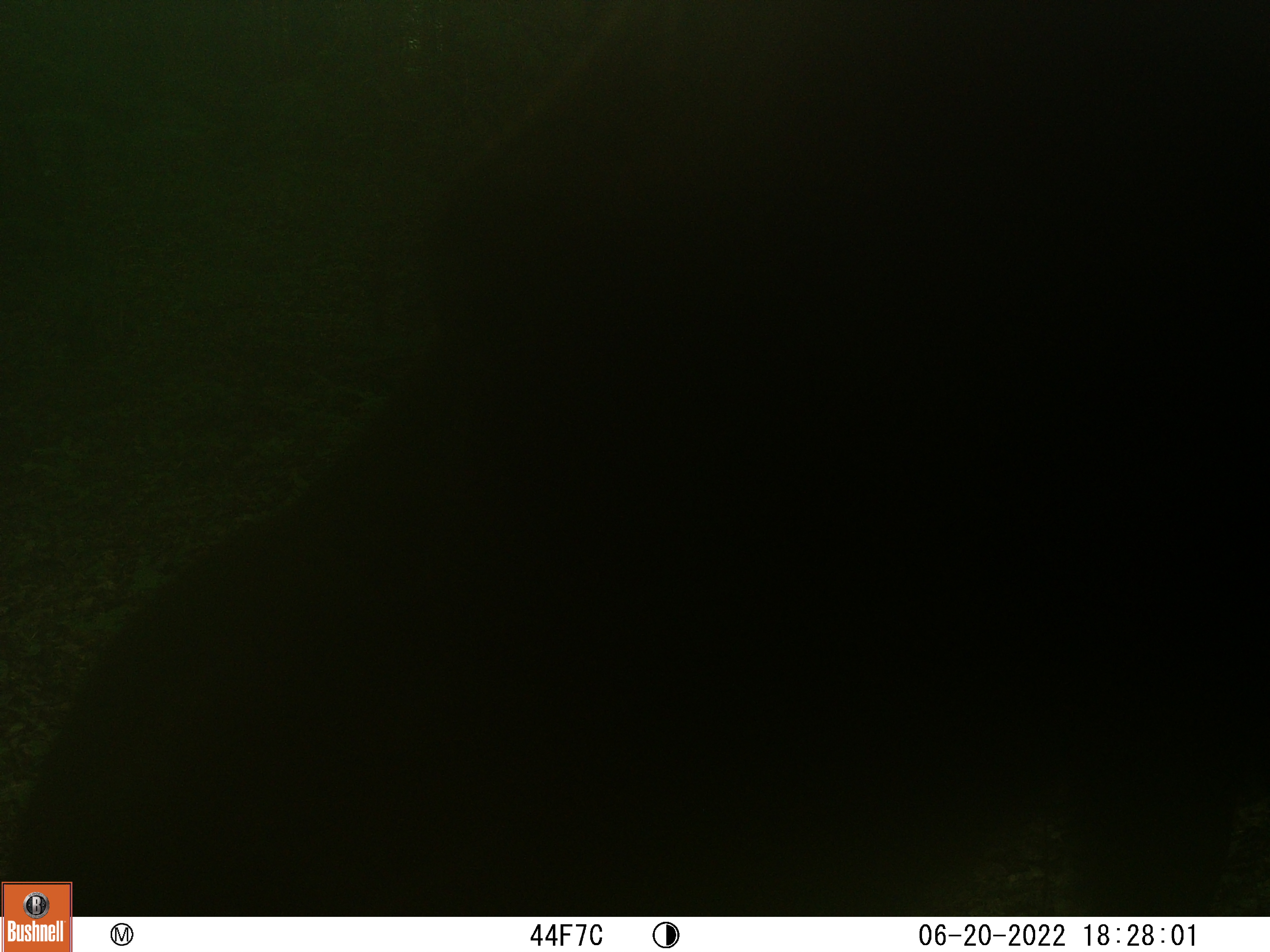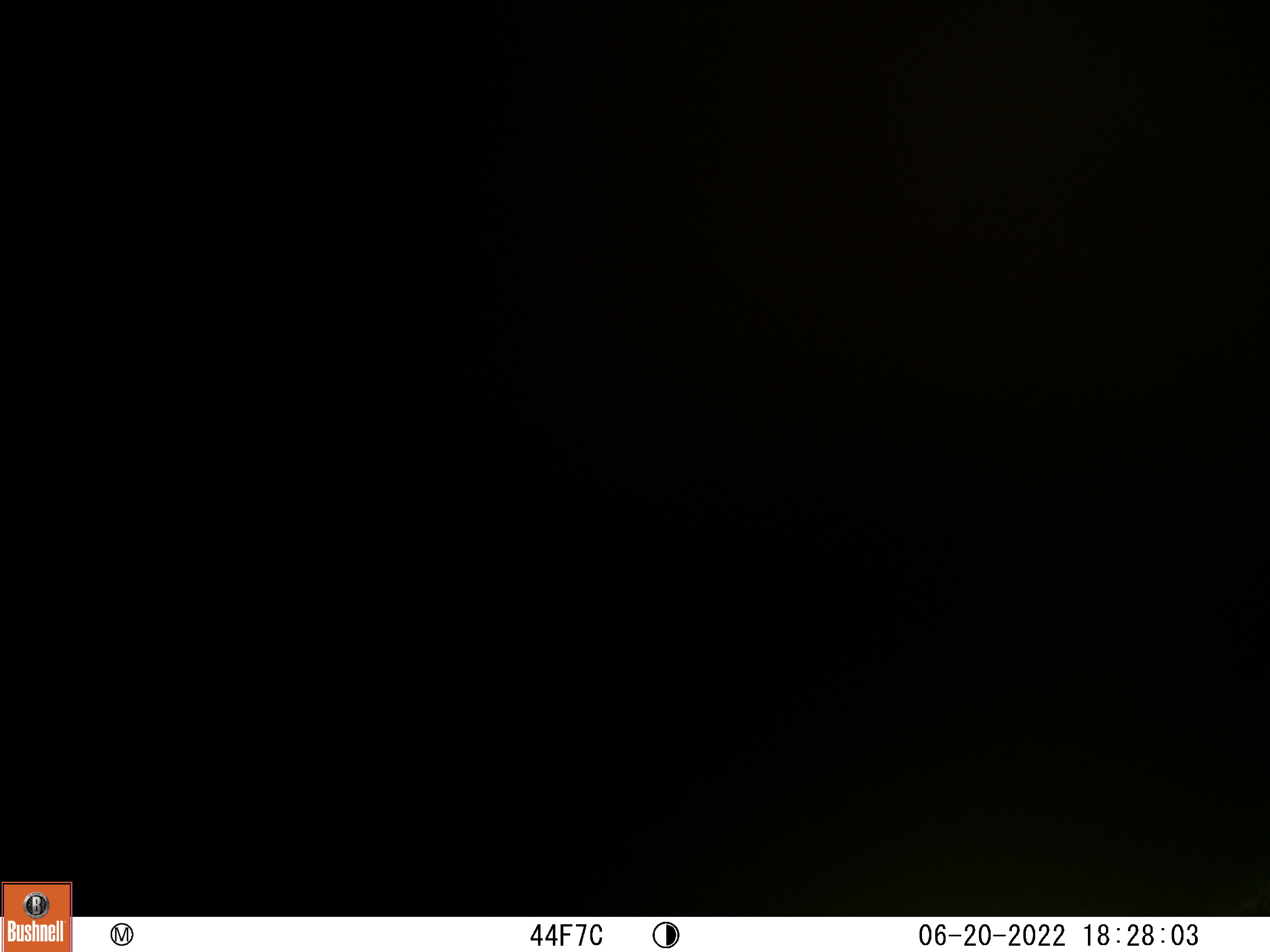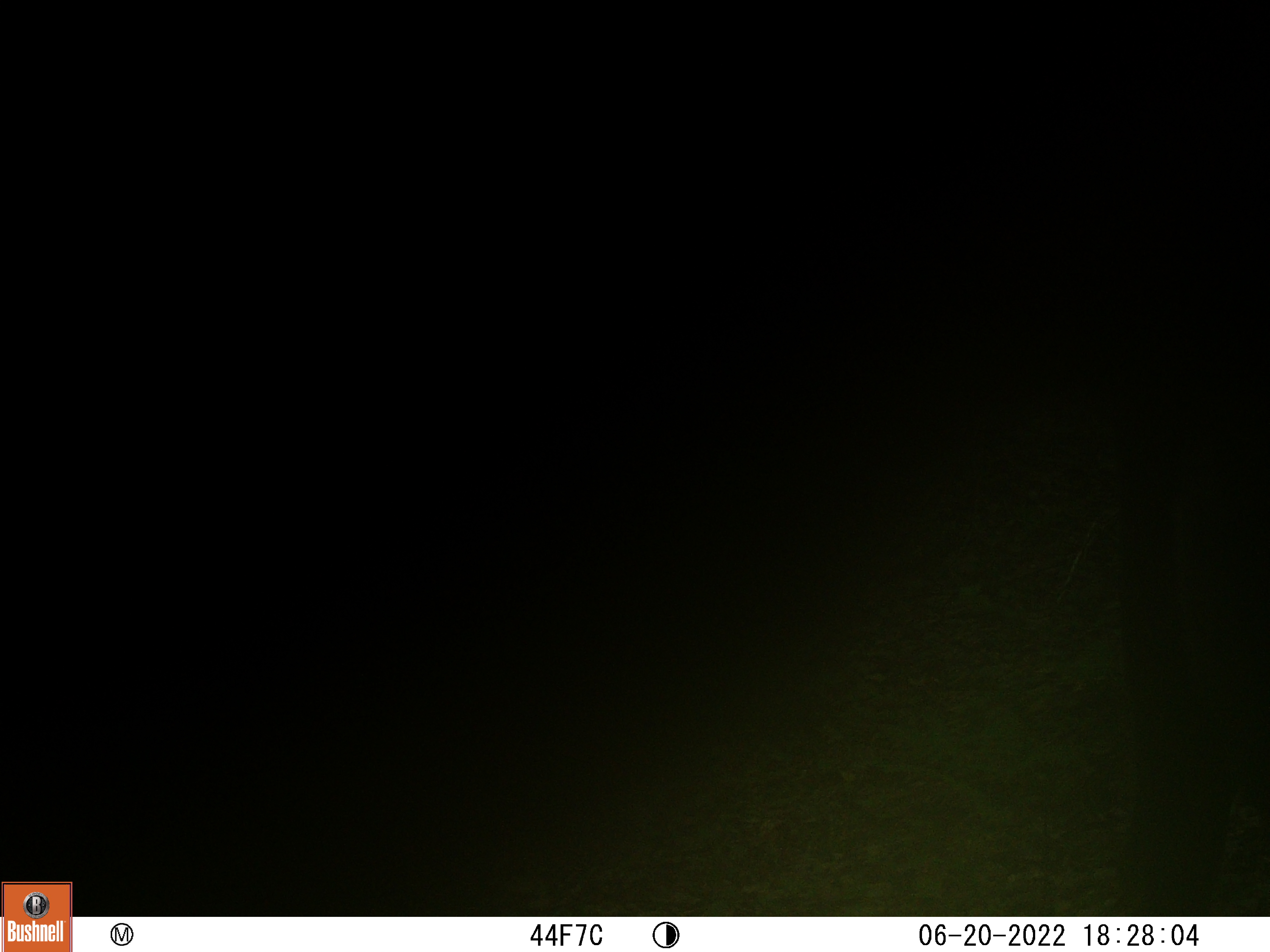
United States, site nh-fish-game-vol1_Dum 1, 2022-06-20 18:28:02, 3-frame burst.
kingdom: Animalia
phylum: Chordata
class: Mammalia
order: Artiodactyla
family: Cervidae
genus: Alces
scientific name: Alces alces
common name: moose